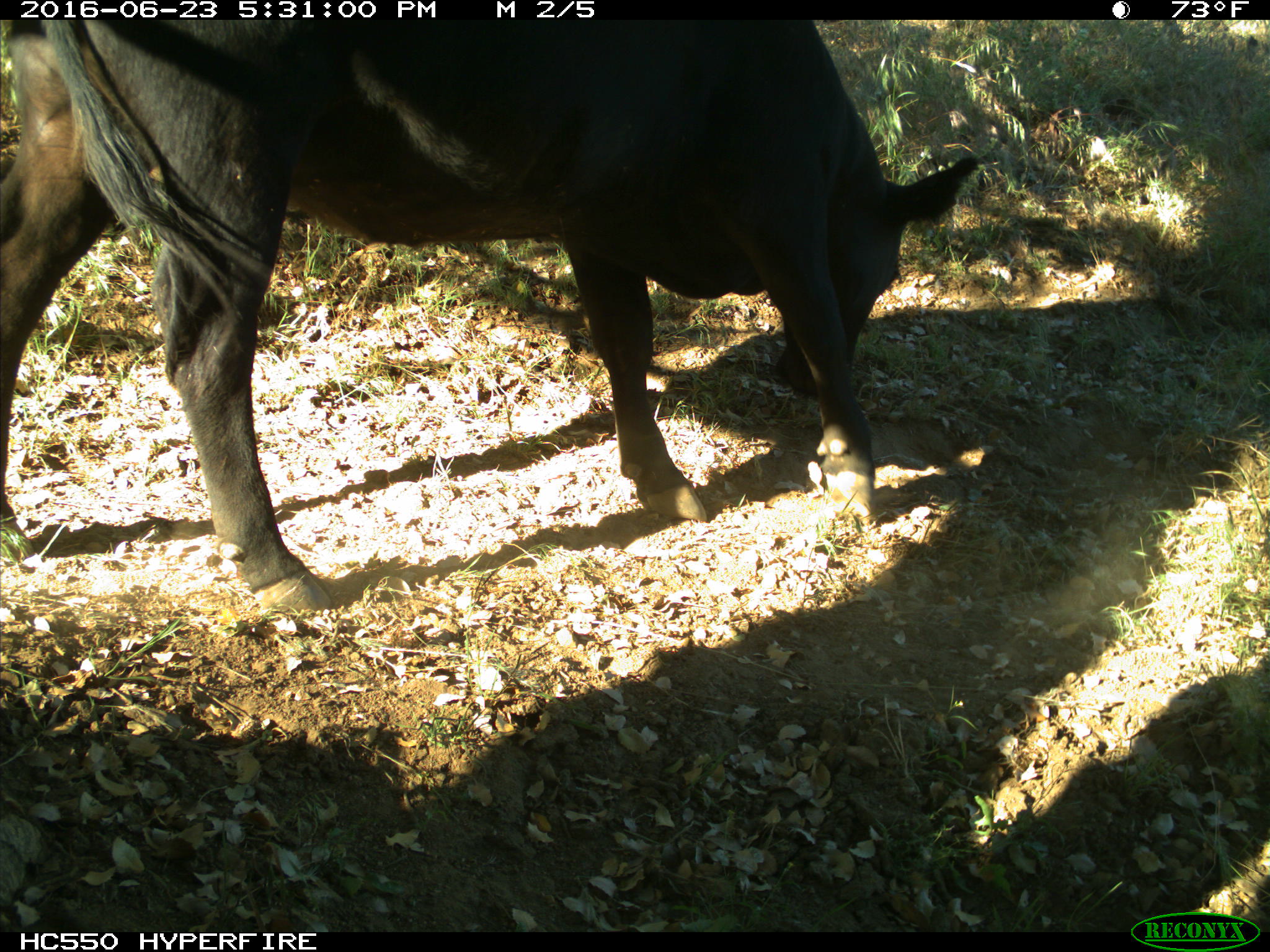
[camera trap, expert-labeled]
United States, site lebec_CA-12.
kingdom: Animalia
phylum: Chordata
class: Mammalia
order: Artiodactyla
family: Bovidae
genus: Bos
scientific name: Bos taurus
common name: domestic cow